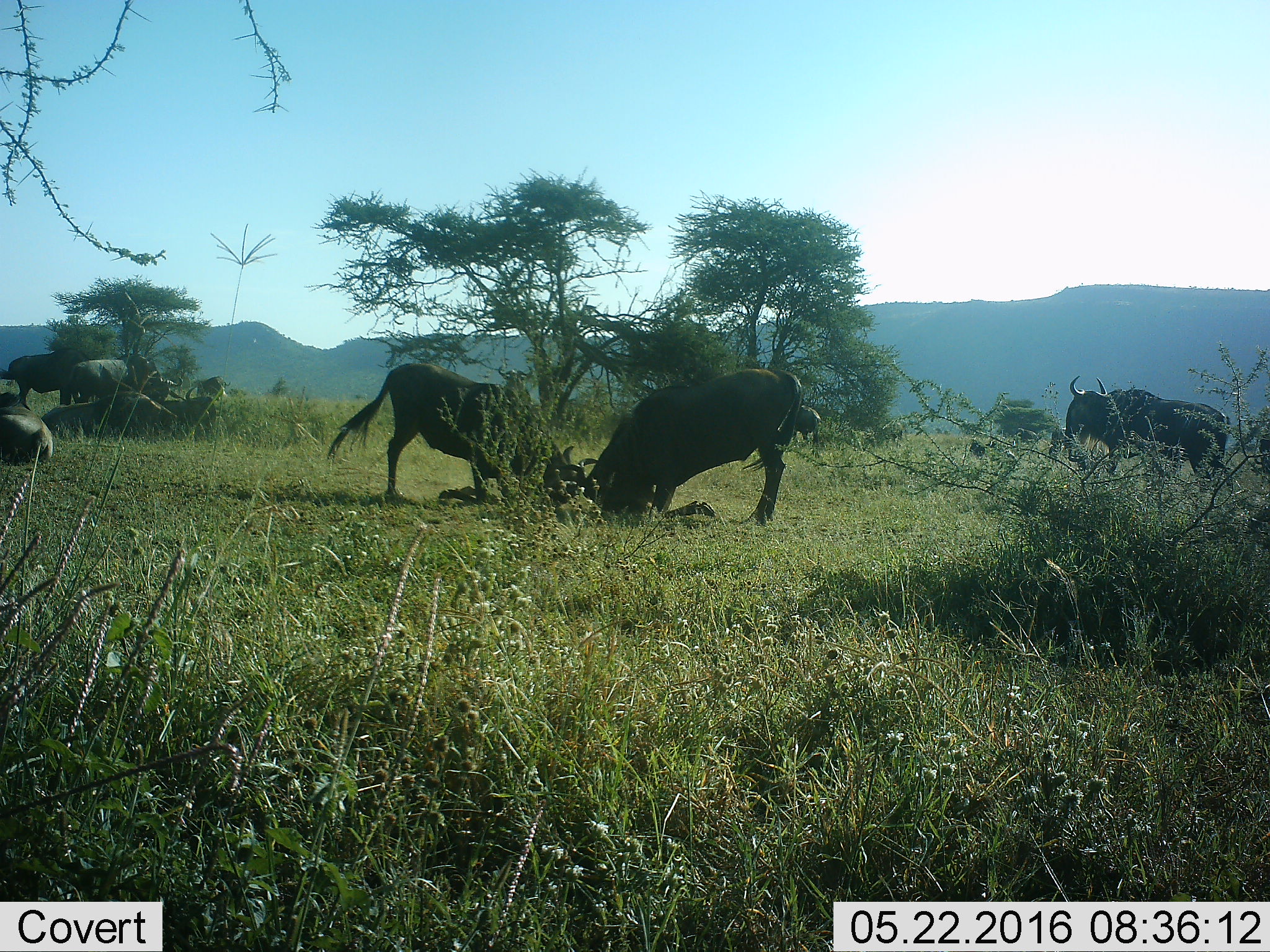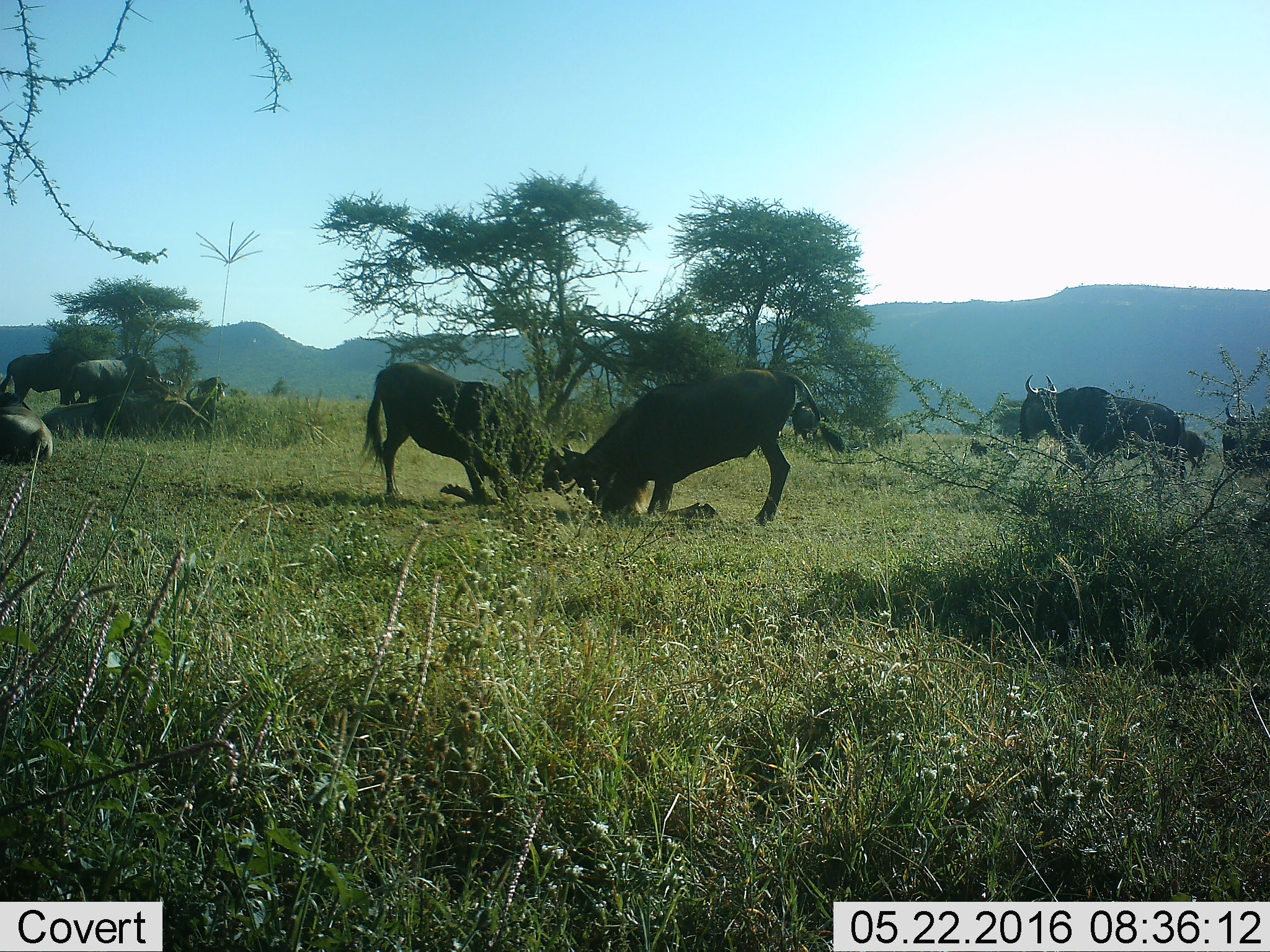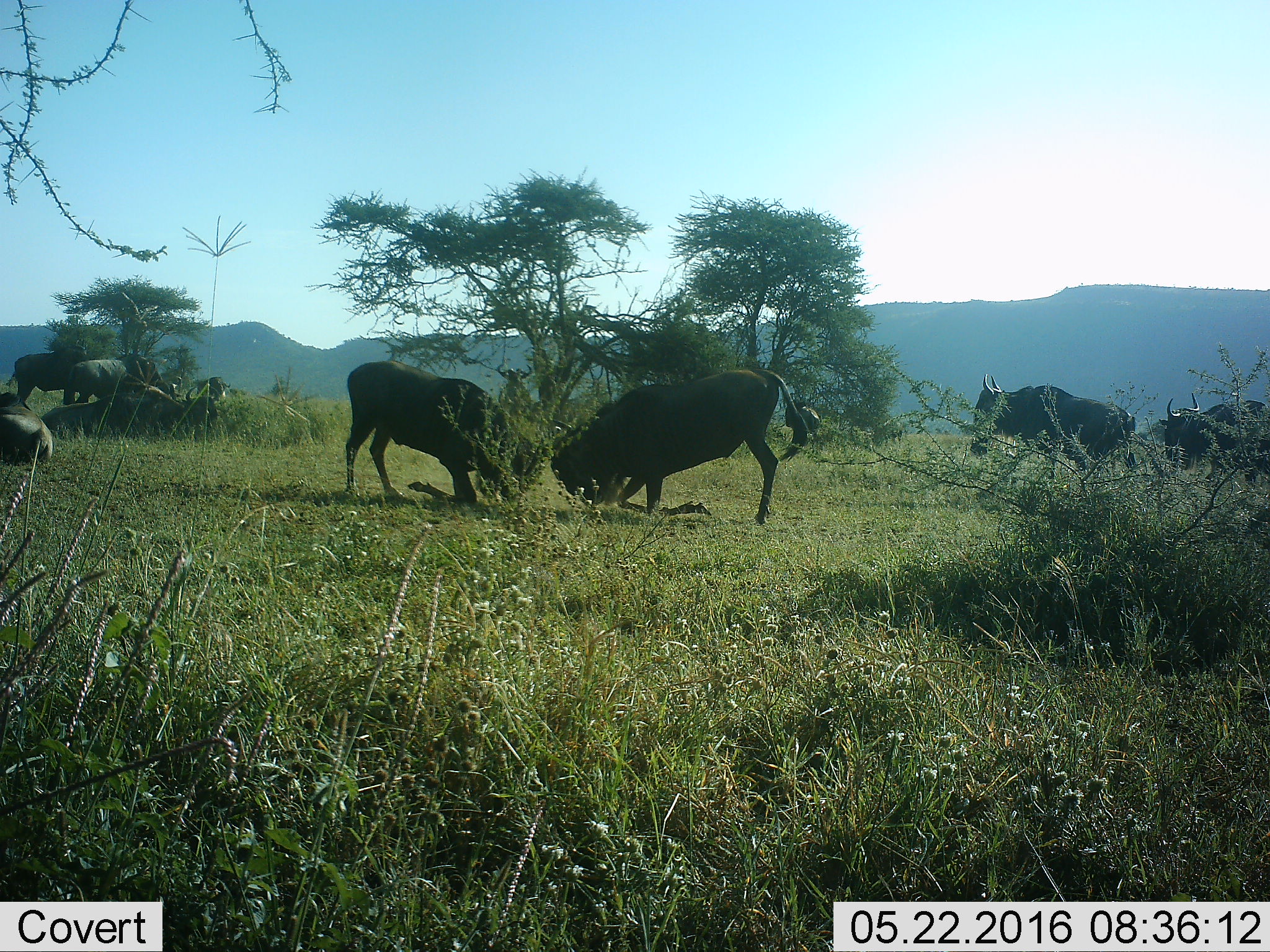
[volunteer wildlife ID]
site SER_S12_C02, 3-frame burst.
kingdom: Animalia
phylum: Chordata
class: Mammalia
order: Artiodactyla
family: Bovidae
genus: Connochaetes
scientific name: Connochaetes taurinus taurinus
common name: blue wildebeest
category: wildebeestblue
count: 11-50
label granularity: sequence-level